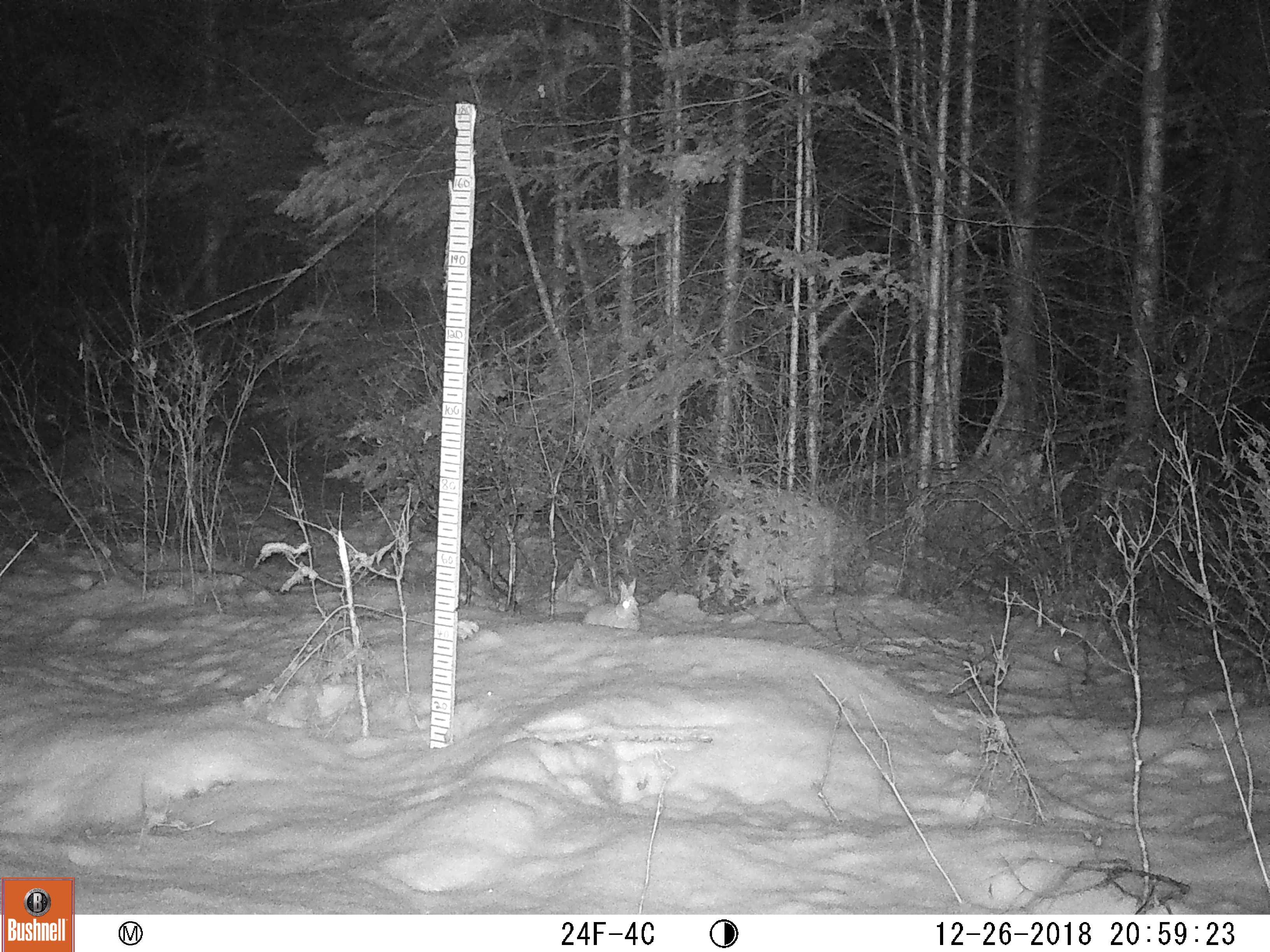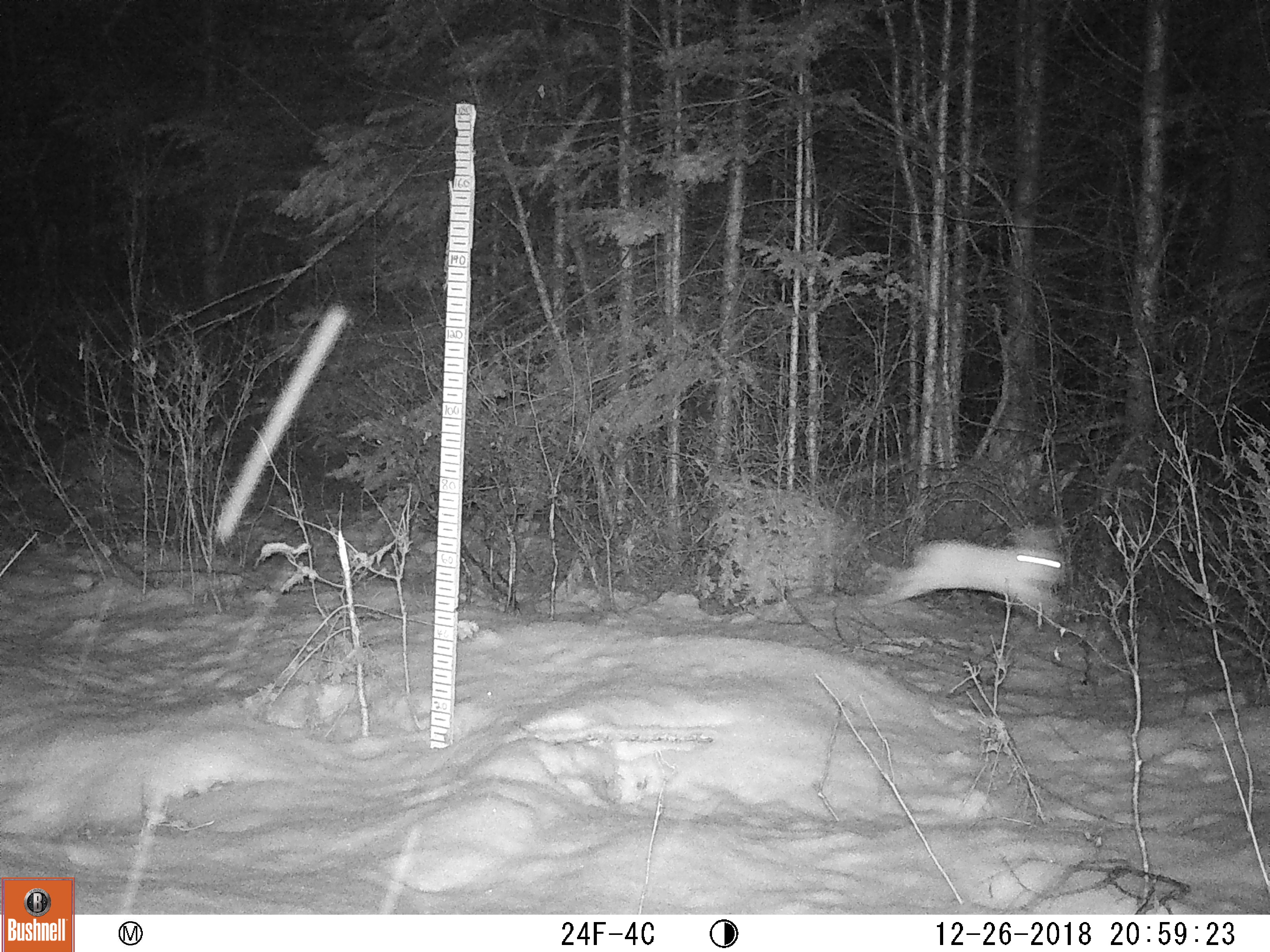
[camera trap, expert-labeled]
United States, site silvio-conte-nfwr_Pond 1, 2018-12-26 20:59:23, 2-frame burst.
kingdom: Animalia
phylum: Chordata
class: Mammalia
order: Lagomorpha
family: Leporidae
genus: Lepus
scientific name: Lepus americanus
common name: snowshoe hare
Snowshoe hare (Lepus americanus).